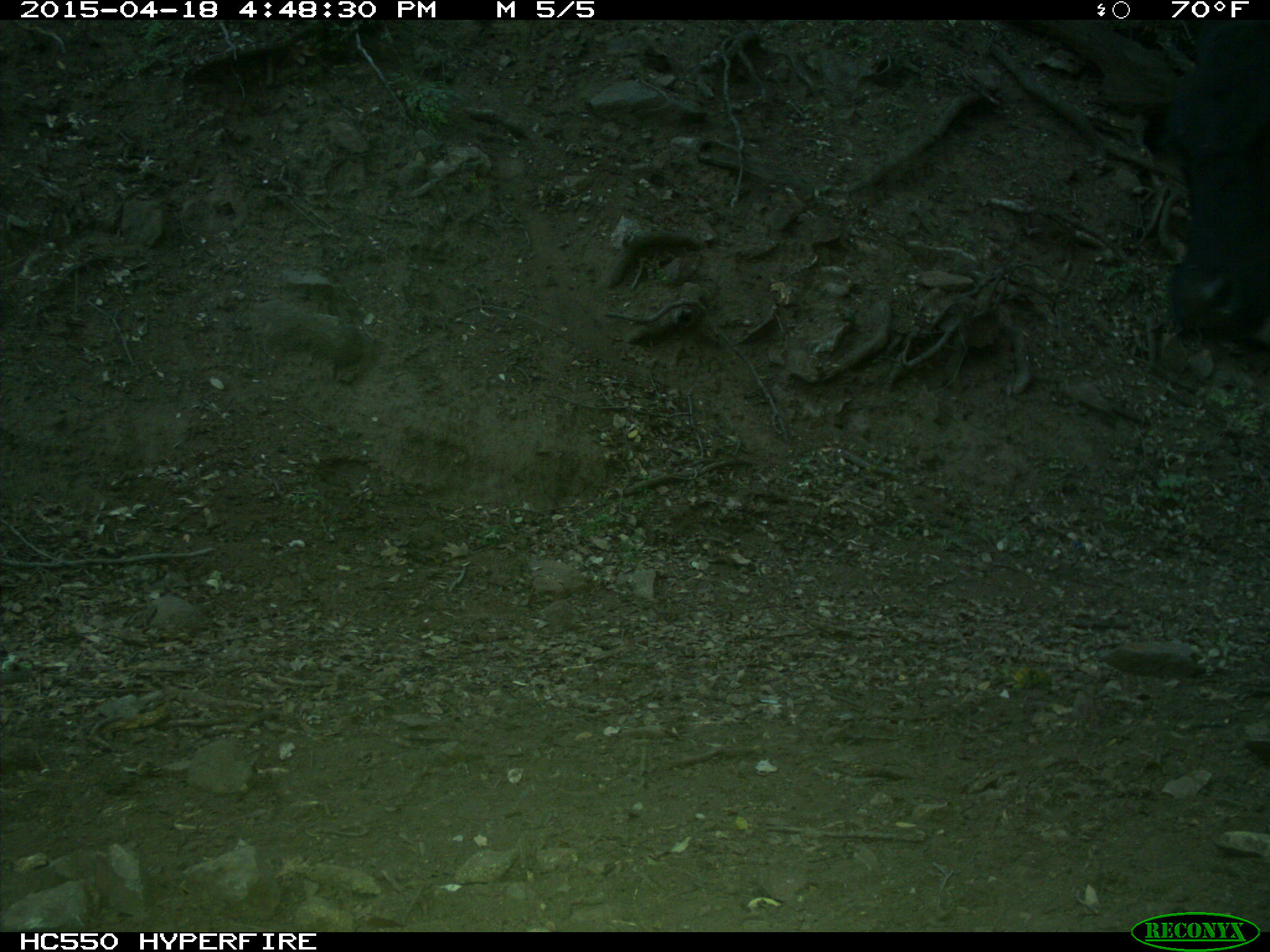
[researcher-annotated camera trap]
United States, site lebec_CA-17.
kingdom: Animalia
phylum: Chordata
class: Mammalia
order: Artiodactyla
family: Bovidae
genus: Bos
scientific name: Bos taurus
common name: domestic cow